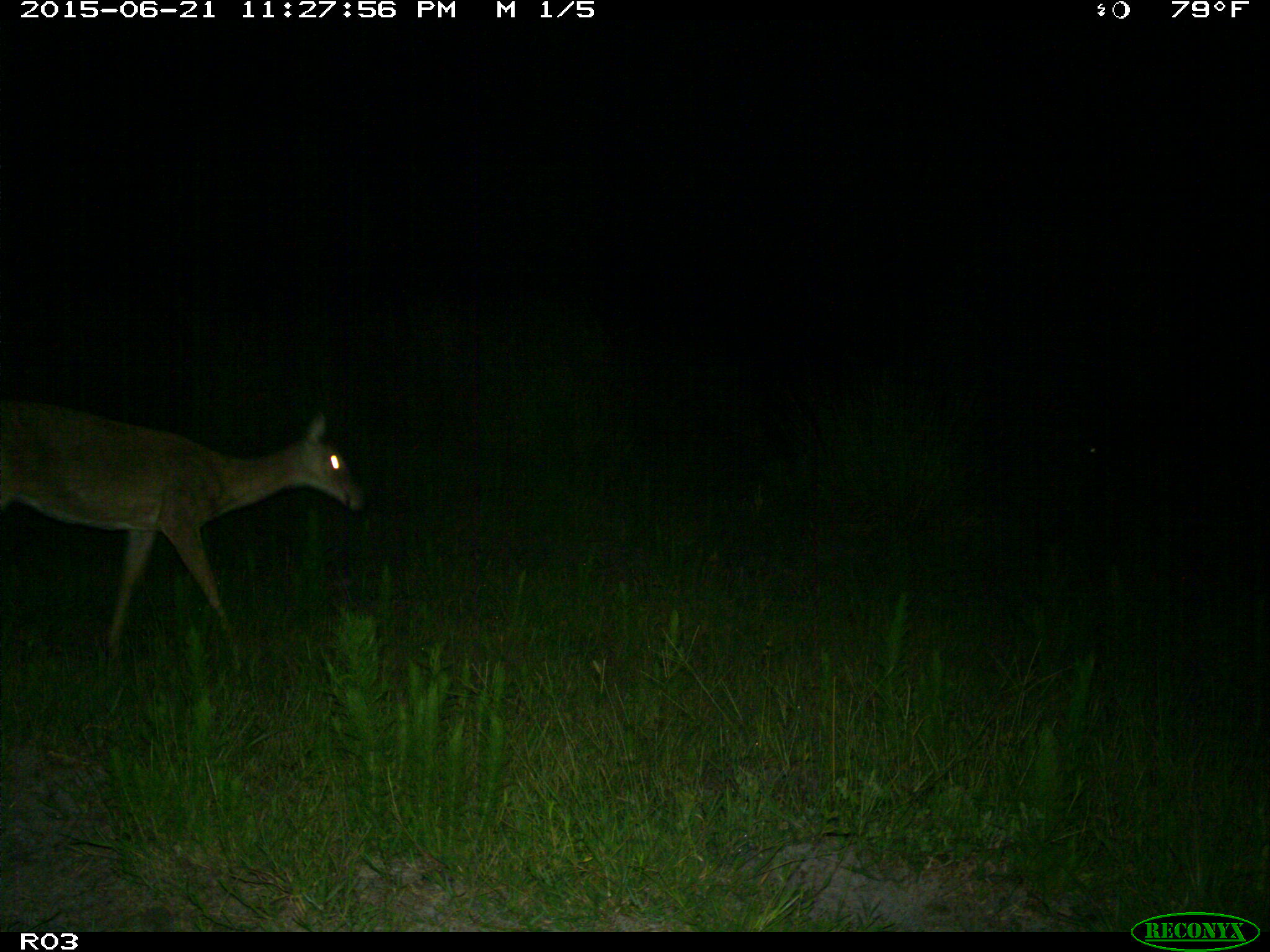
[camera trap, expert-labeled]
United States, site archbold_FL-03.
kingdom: Animalia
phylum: Chordata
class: Mammalia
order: Artiodactyla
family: Cervidae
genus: Odocoileus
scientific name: Odocoileus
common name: deer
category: unidentified deer